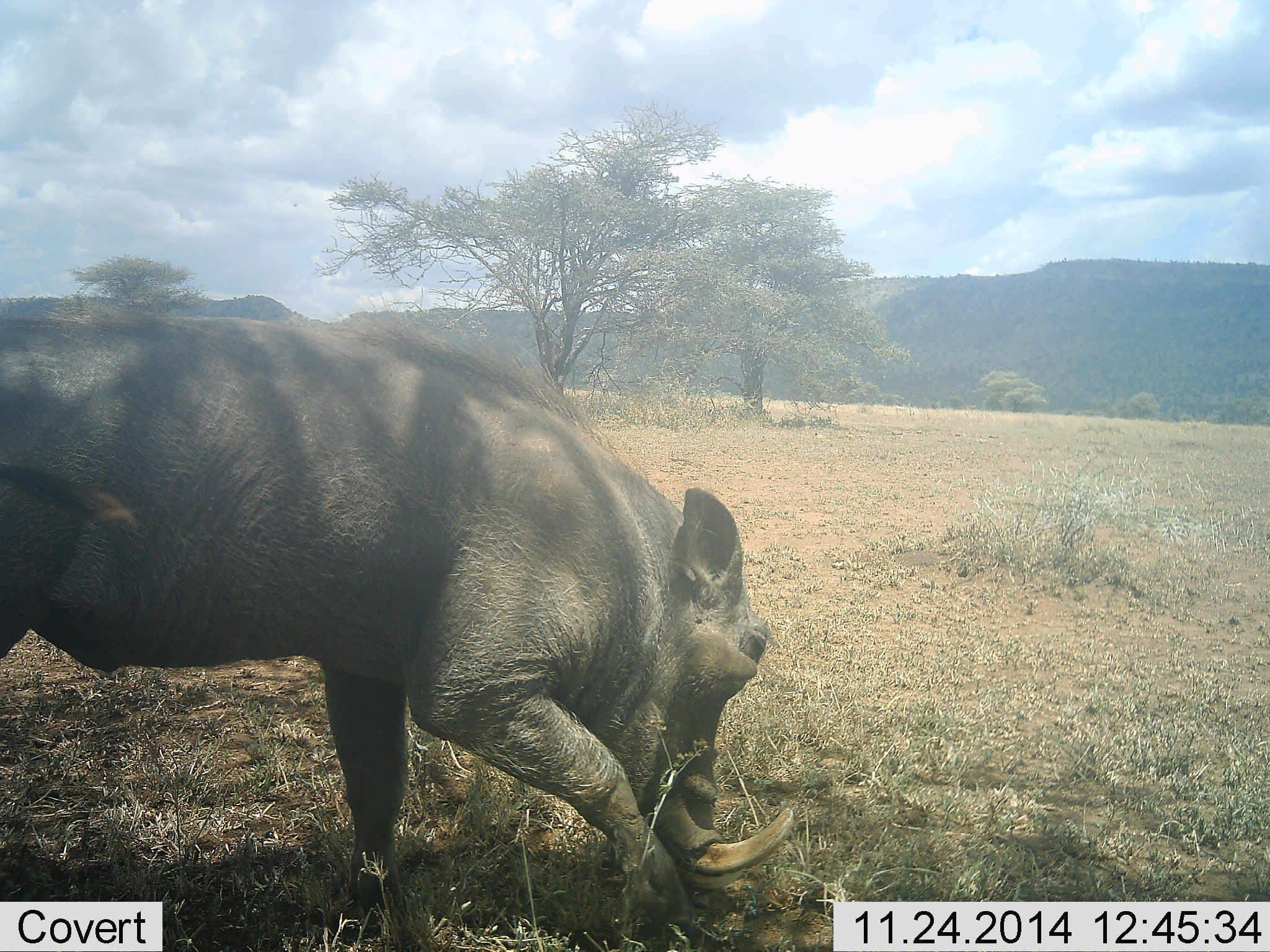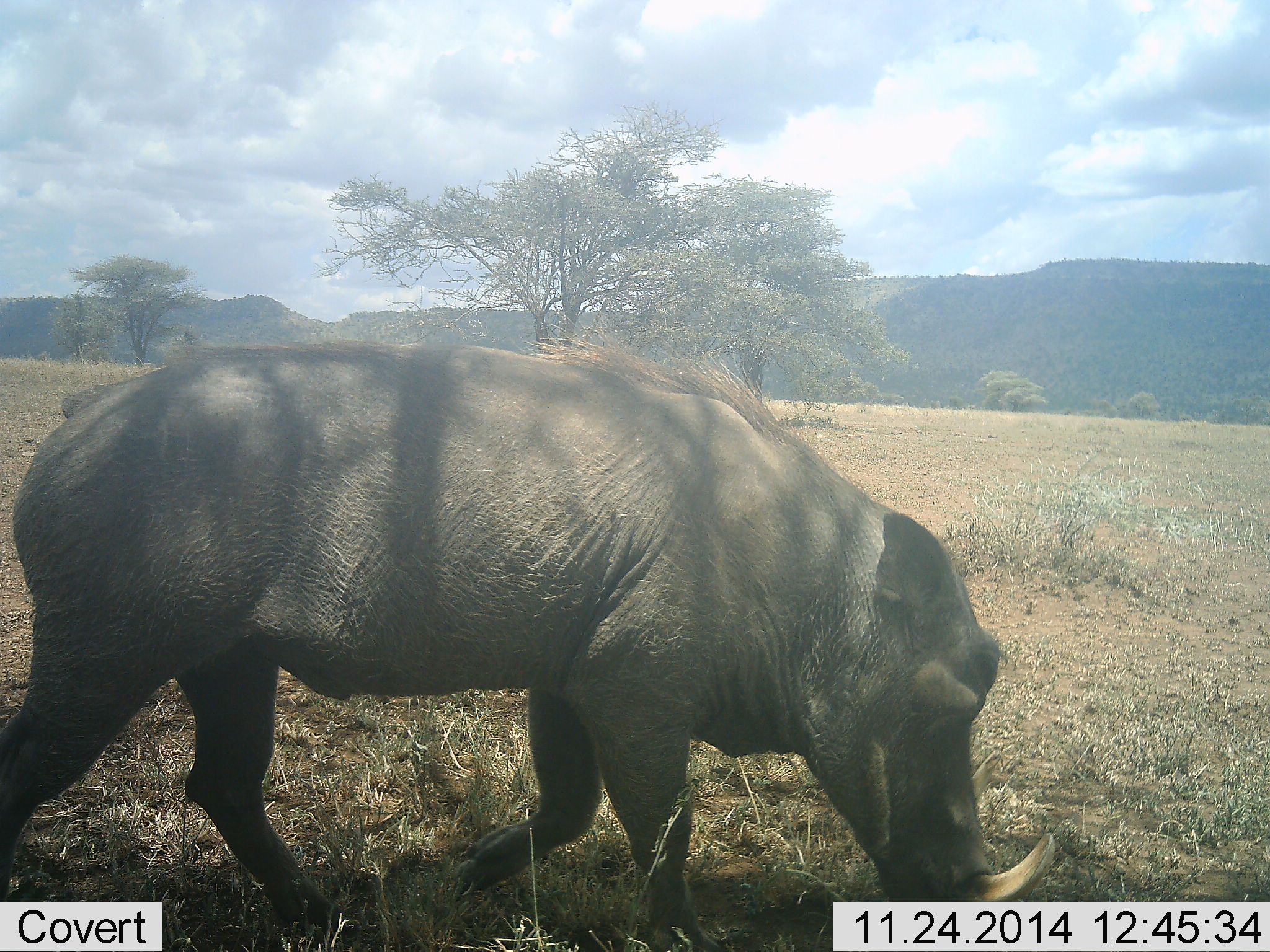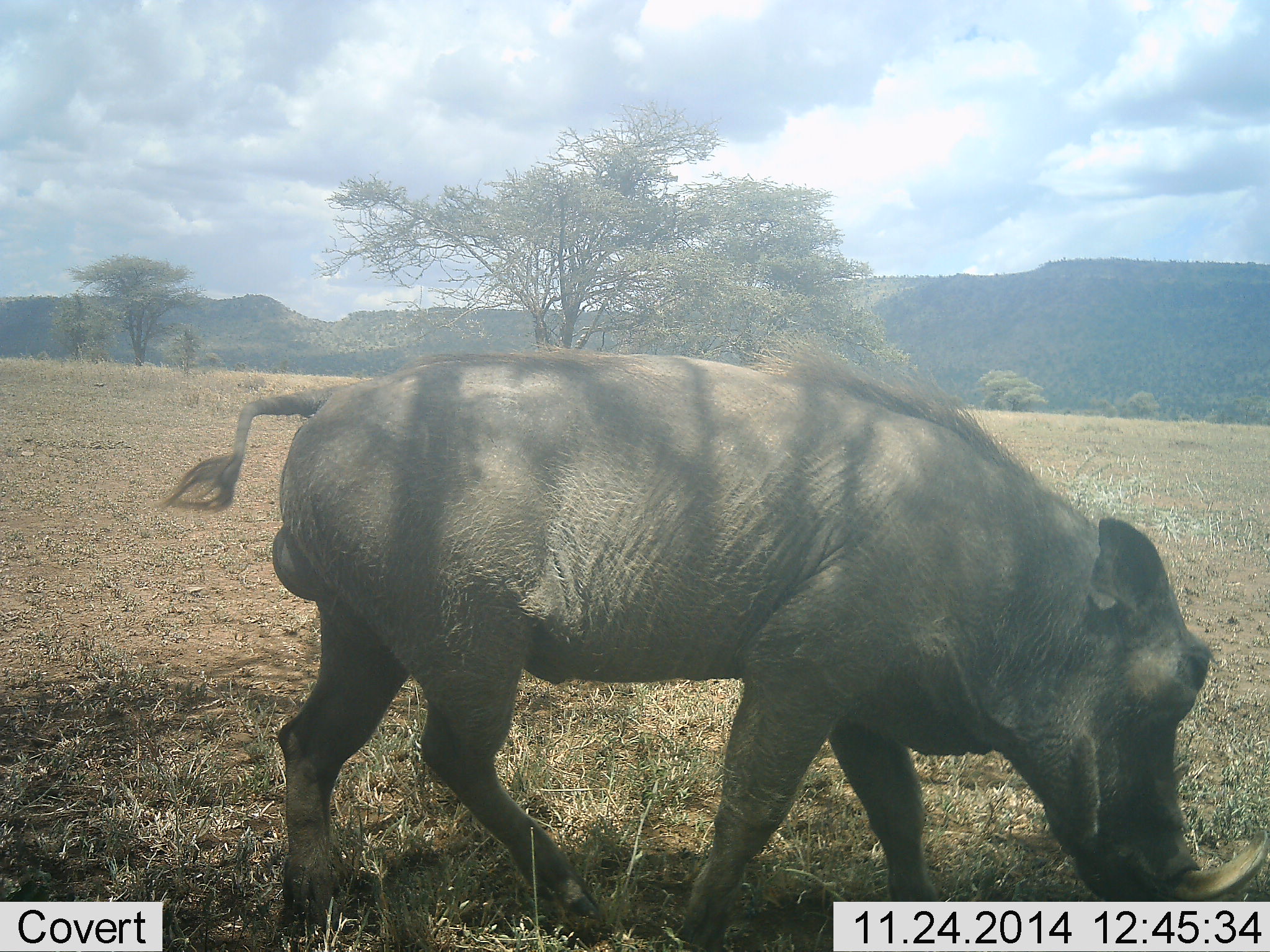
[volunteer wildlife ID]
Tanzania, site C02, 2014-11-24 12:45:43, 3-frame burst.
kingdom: Animalia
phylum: Chordata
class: Mammalia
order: Artiodactyla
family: Suidae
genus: Phacochoerus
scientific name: Phacochoerus africanus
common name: warthog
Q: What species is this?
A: Warthog (Phacochoerus africanus).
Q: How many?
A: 1.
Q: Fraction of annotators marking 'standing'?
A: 10%.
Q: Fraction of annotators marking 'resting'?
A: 0%.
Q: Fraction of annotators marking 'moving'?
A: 90%.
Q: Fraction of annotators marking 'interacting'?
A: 0%.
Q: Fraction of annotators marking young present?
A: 0%.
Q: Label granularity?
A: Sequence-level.